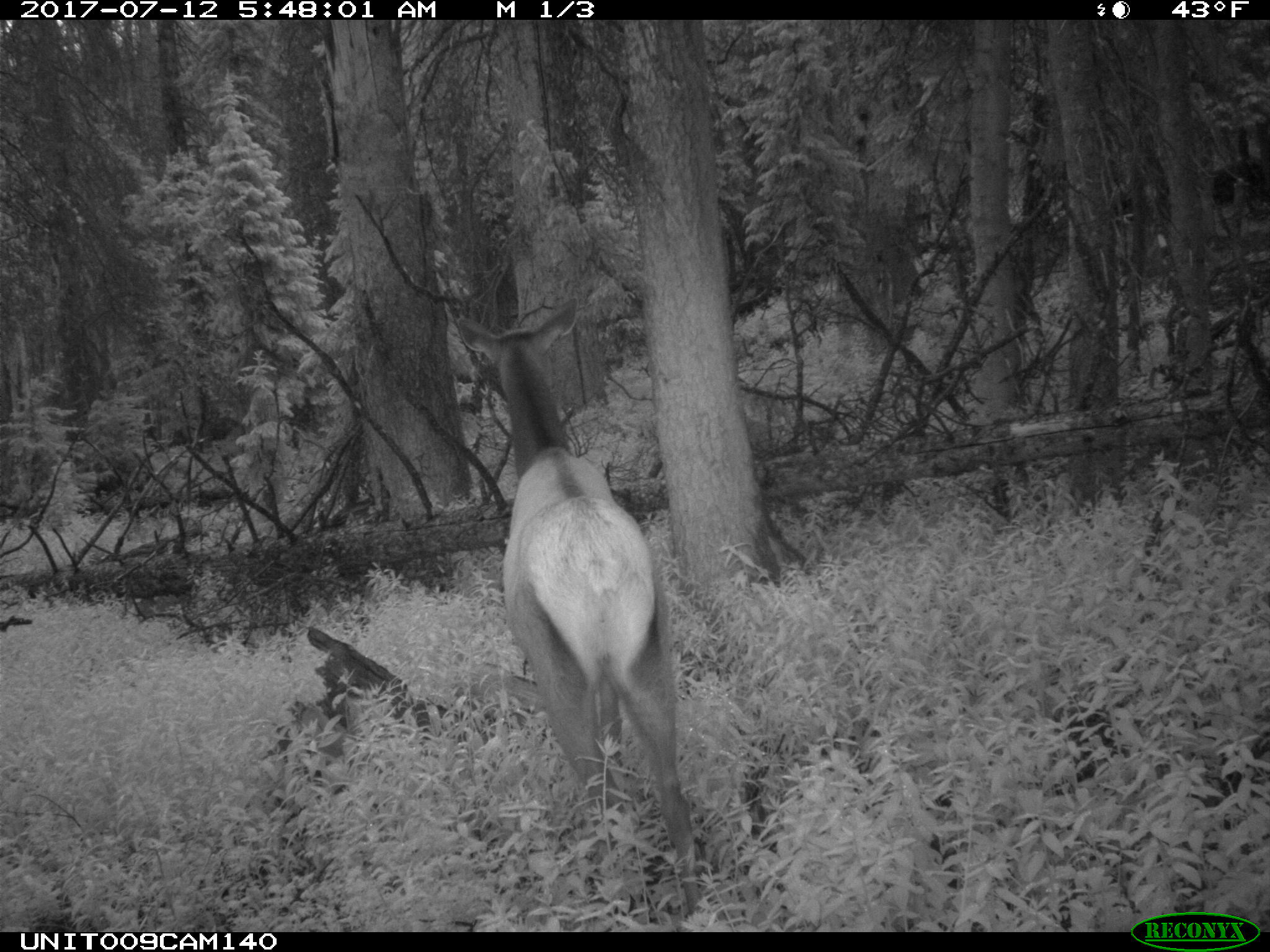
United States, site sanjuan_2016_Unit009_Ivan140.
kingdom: Animalia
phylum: Chordata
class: Mammalia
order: Artiodactyla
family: Cervidae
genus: Cervus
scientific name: Cervus elaphus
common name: red deer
Cervus elaphus (red deer).